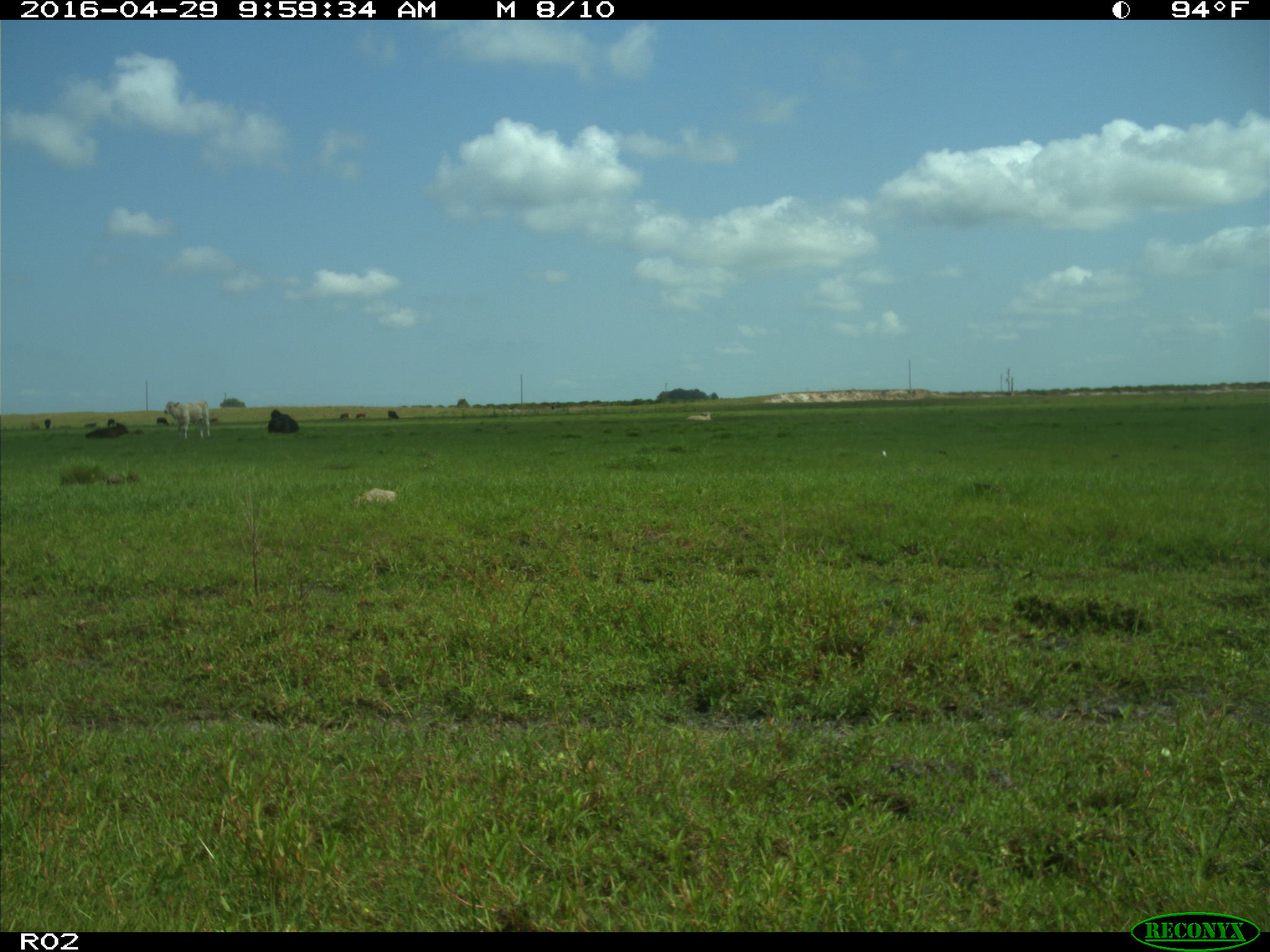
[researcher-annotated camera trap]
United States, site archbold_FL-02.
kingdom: Animalia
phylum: Chordata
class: Mammalia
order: Artiodactyla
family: Bovidae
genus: Bos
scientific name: Bos taurus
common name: domestic cow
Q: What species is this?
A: Bos taurus (domestic cow).